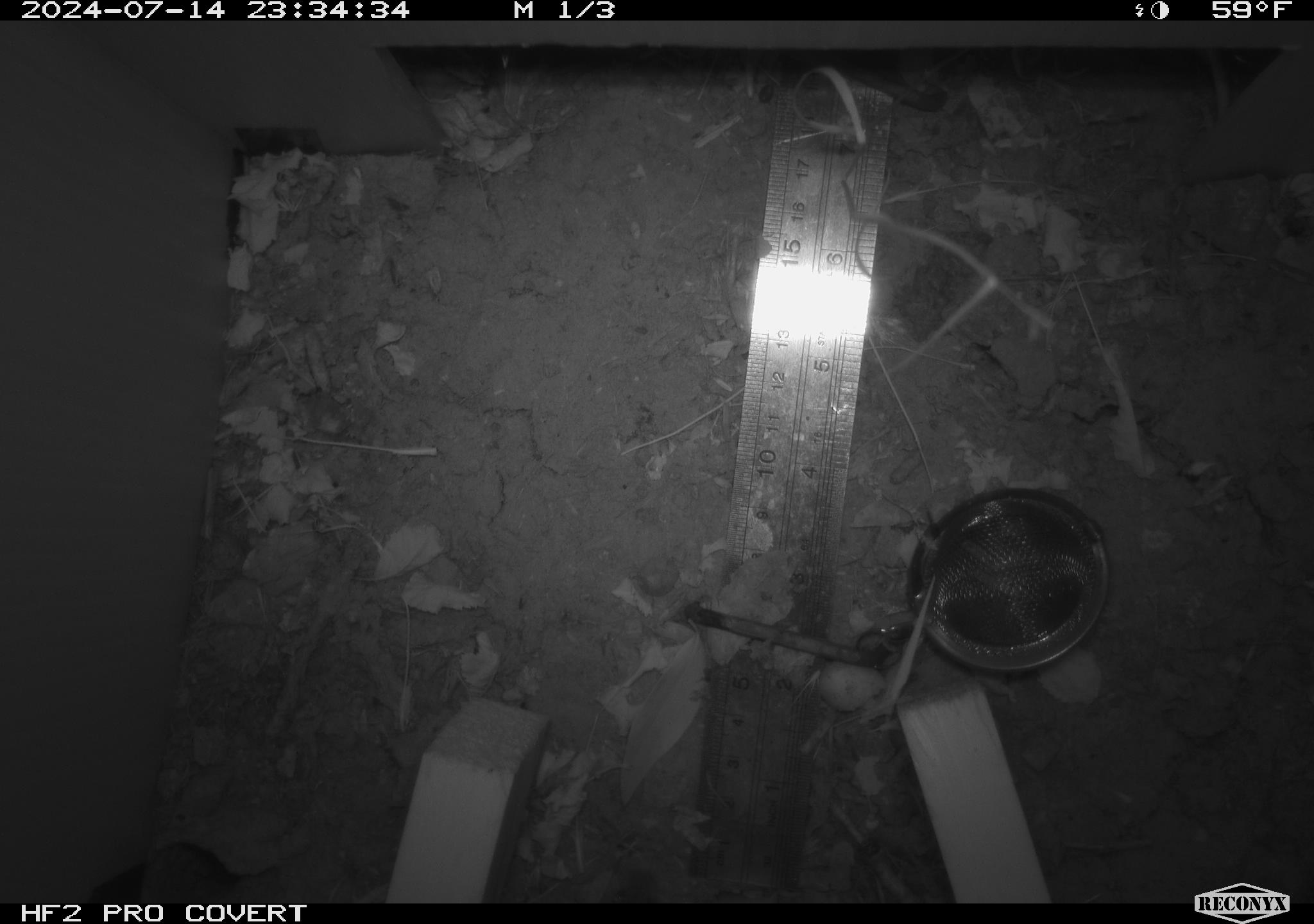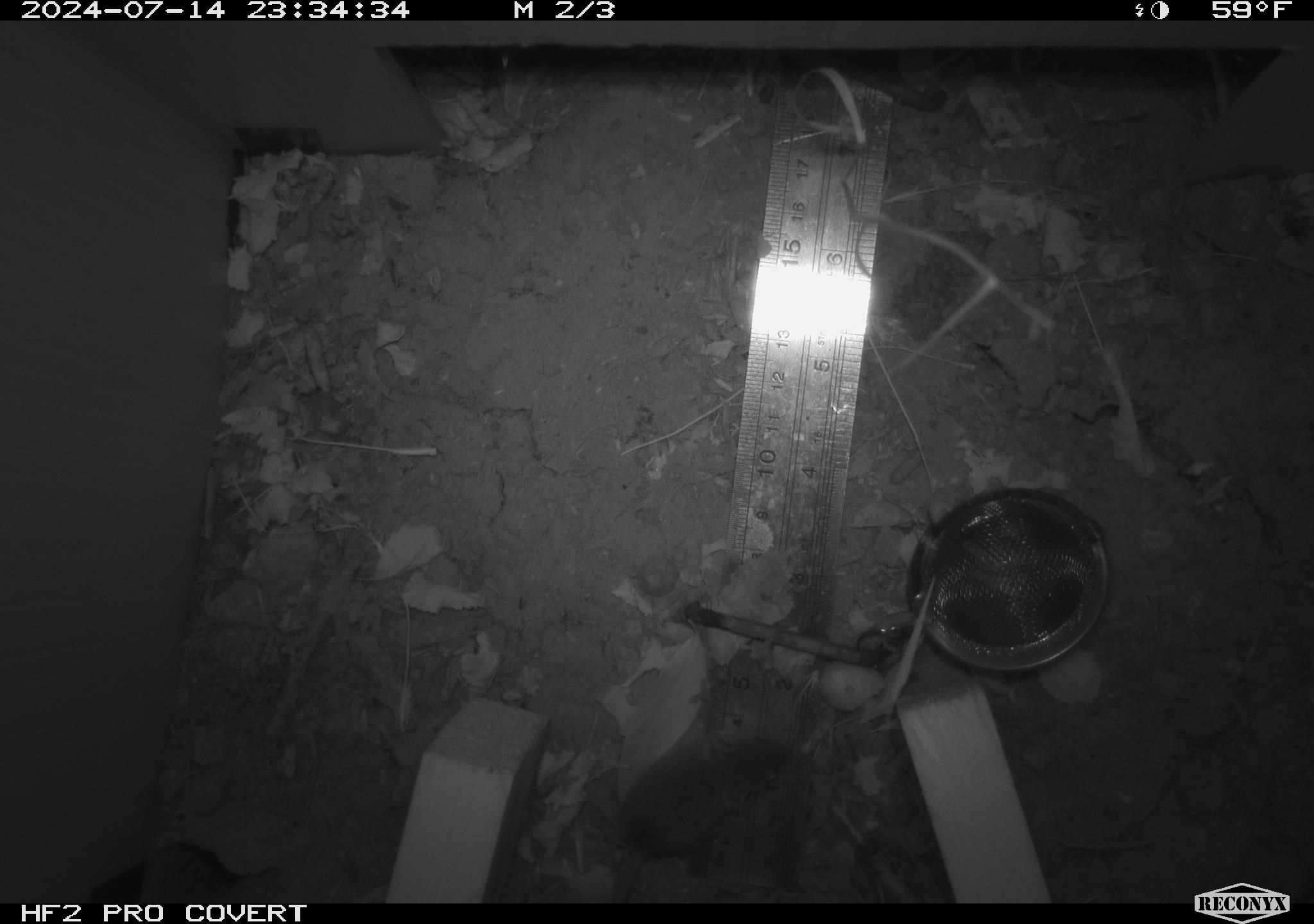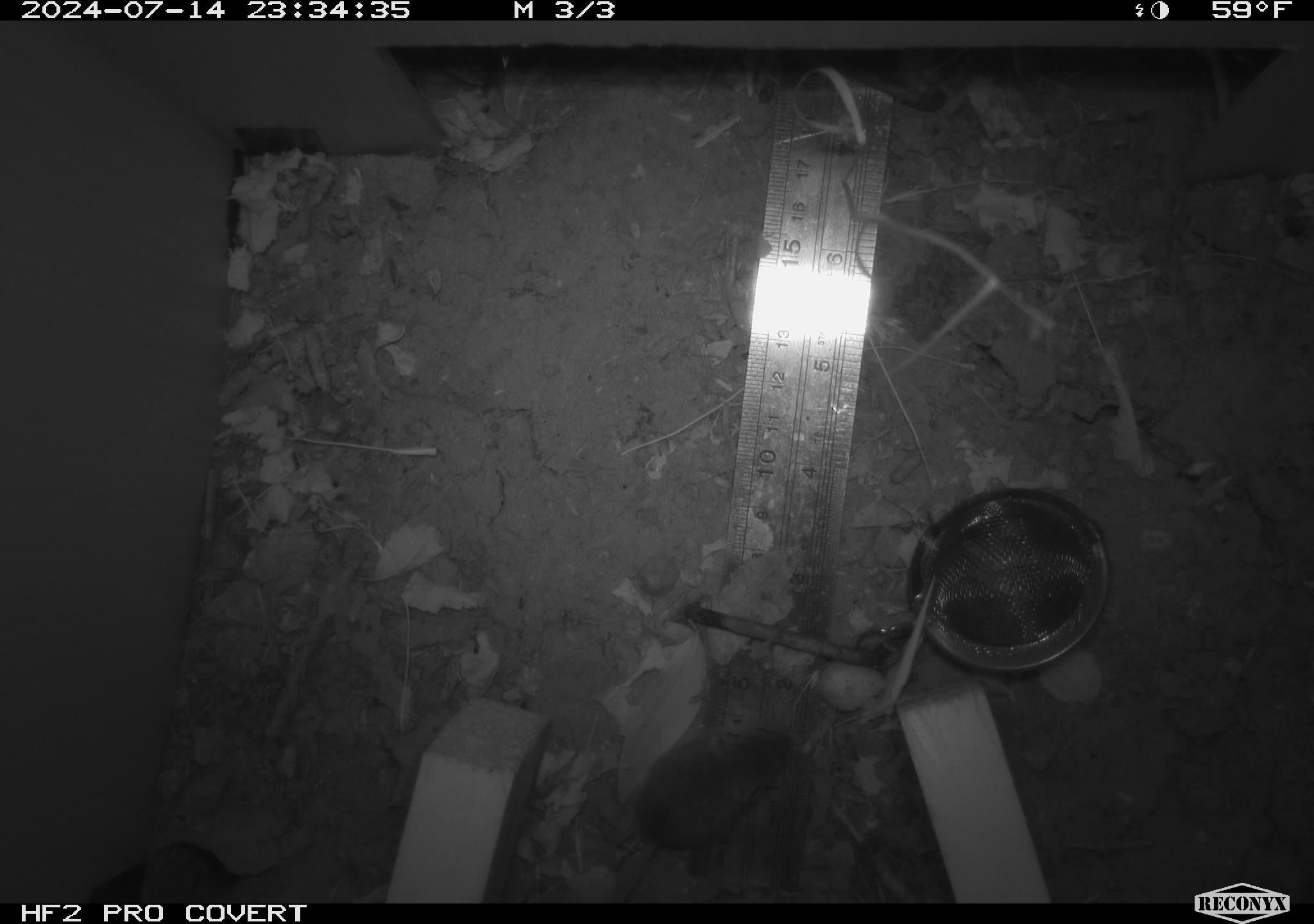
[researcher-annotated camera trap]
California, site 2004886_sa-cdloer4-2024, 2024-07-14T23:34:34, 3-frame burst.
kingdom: Animalia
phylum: Chordata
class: Mammalia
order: Rodentia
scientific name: Rodentia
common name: rodent